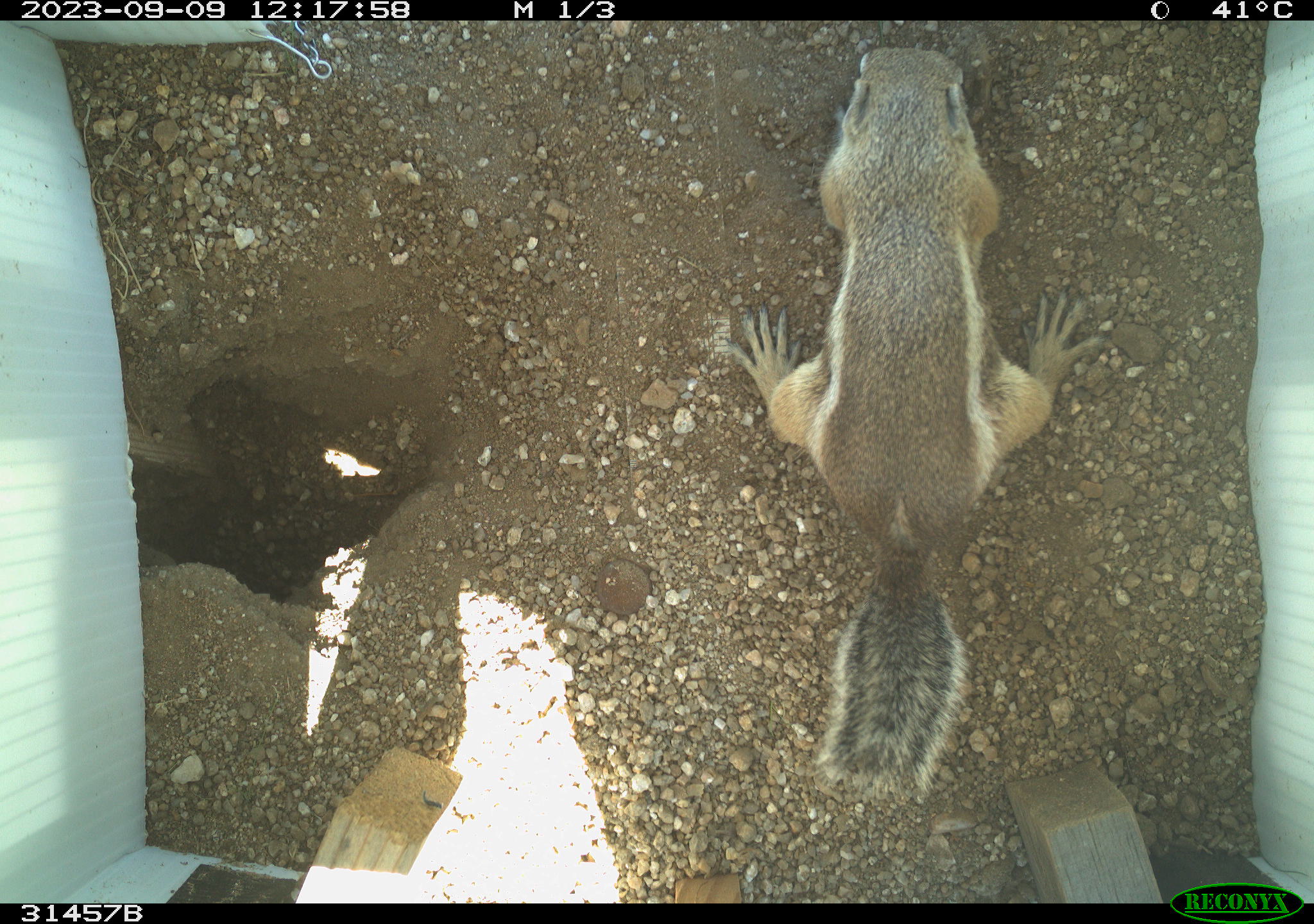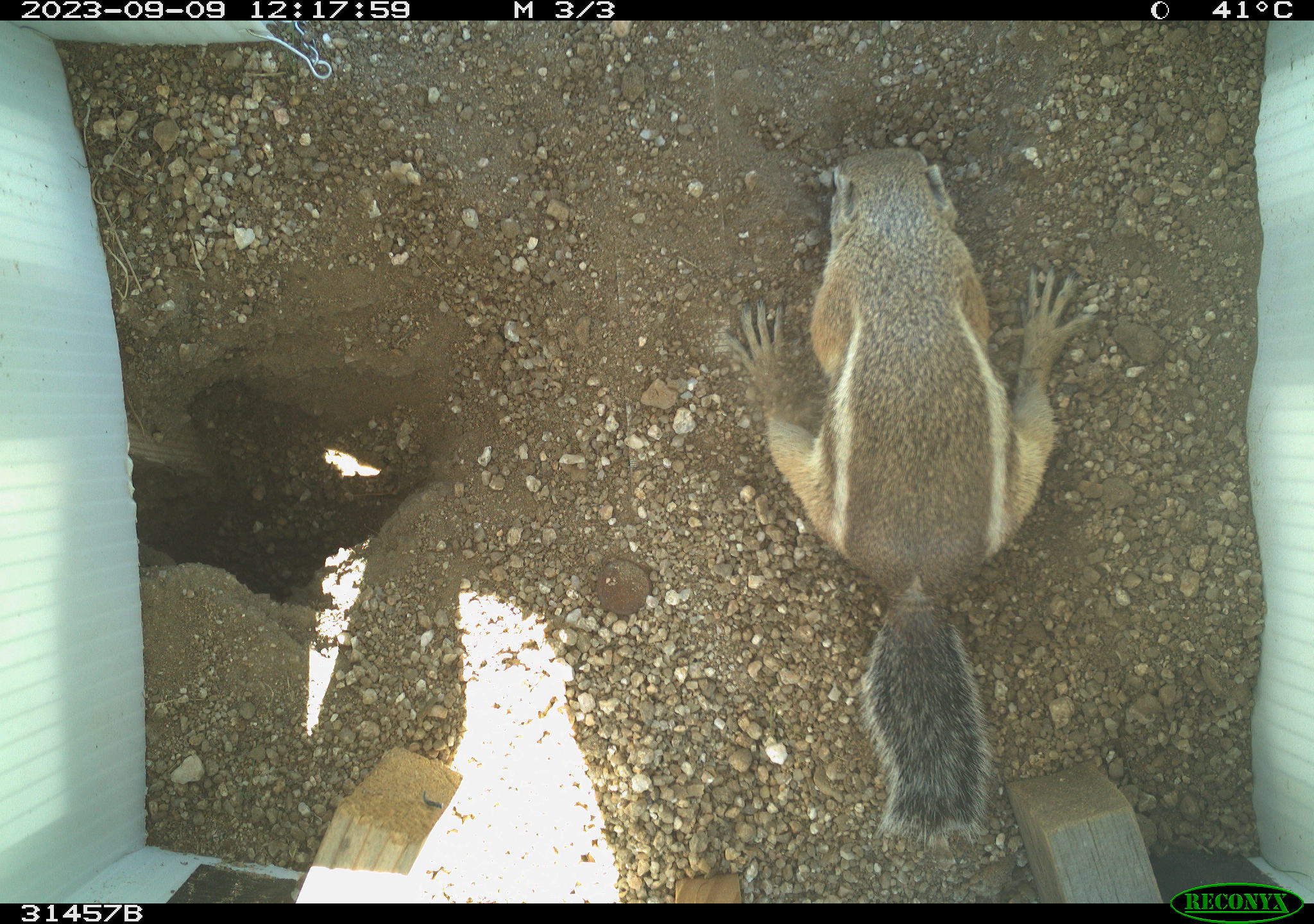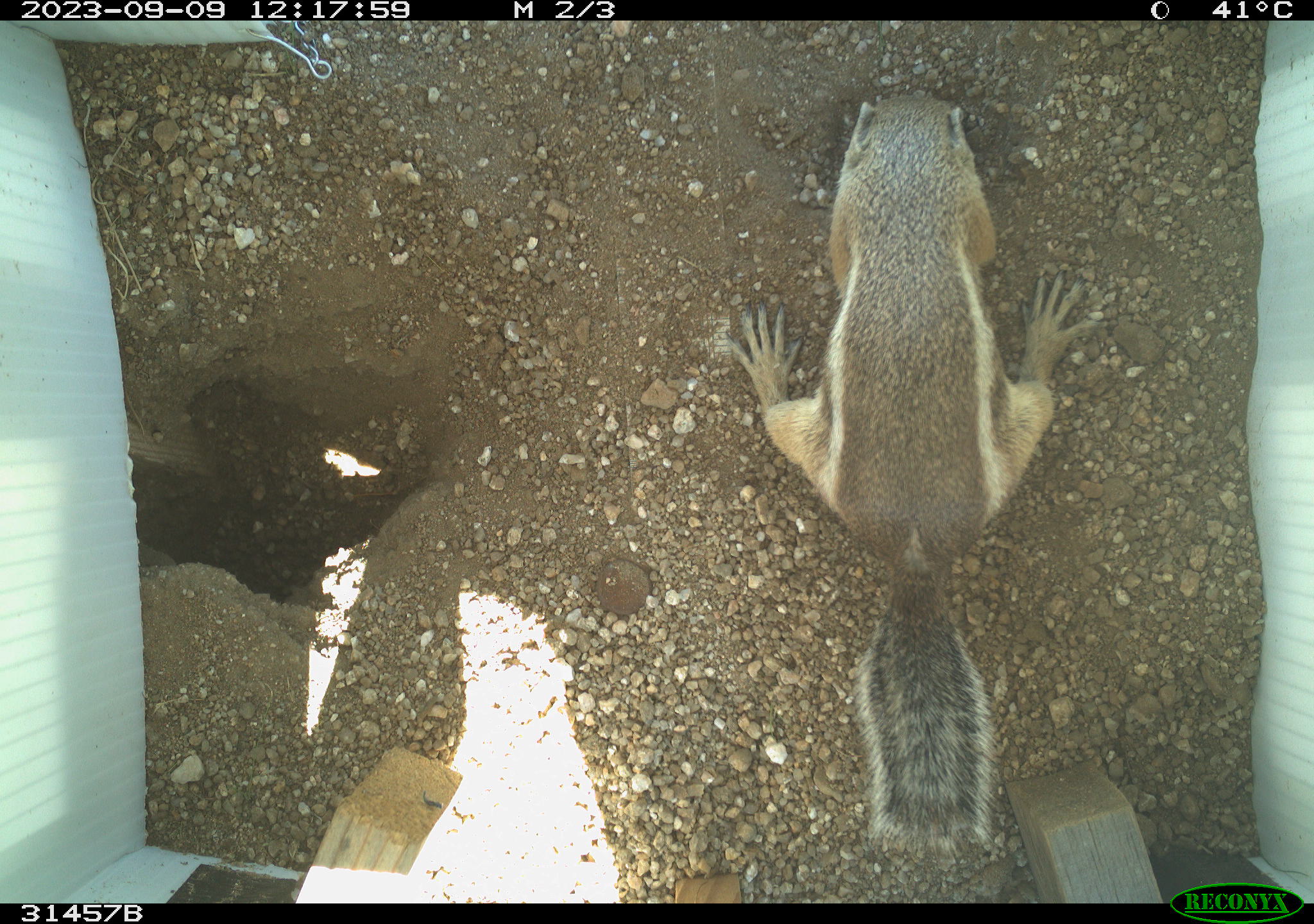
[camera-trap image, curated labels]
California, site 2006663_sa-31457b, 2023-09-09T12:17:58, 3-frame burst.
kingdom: Animalia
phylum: Chordata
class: Mammalia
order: Rodentia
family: Sciuridae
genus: Ammospermophilus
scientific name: Ammospermophilus leucurus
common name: white-tailed antelope squirrel